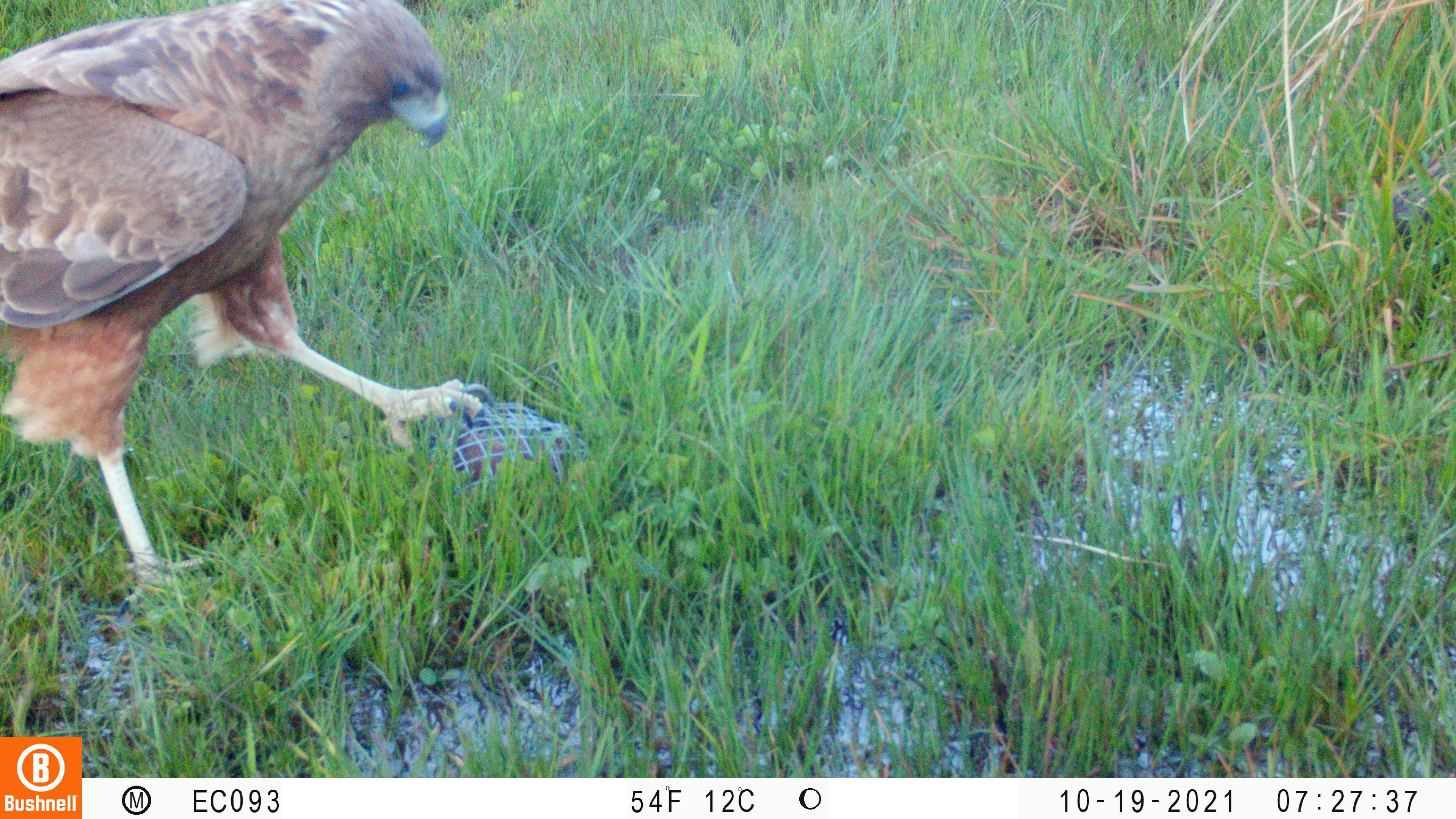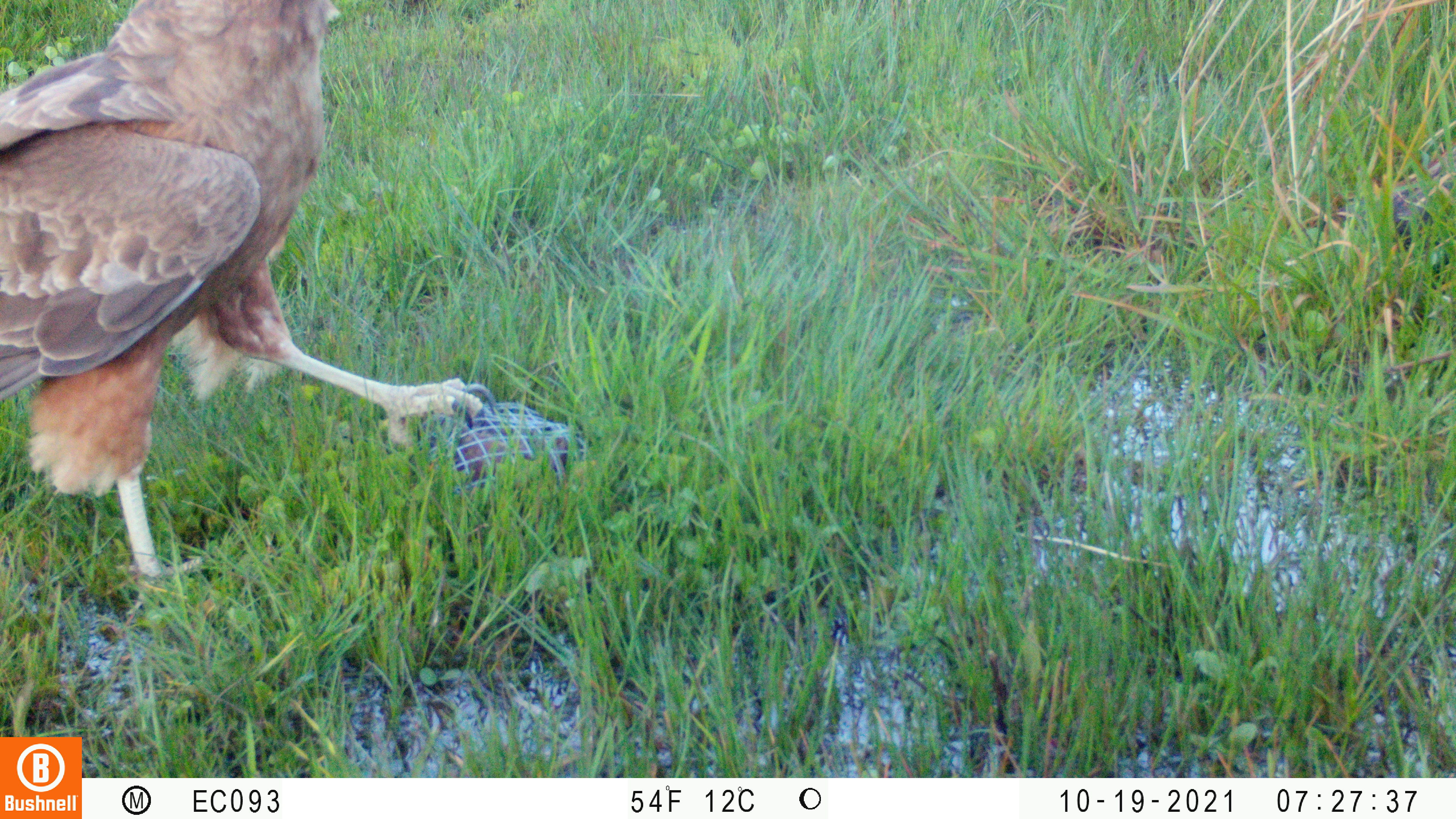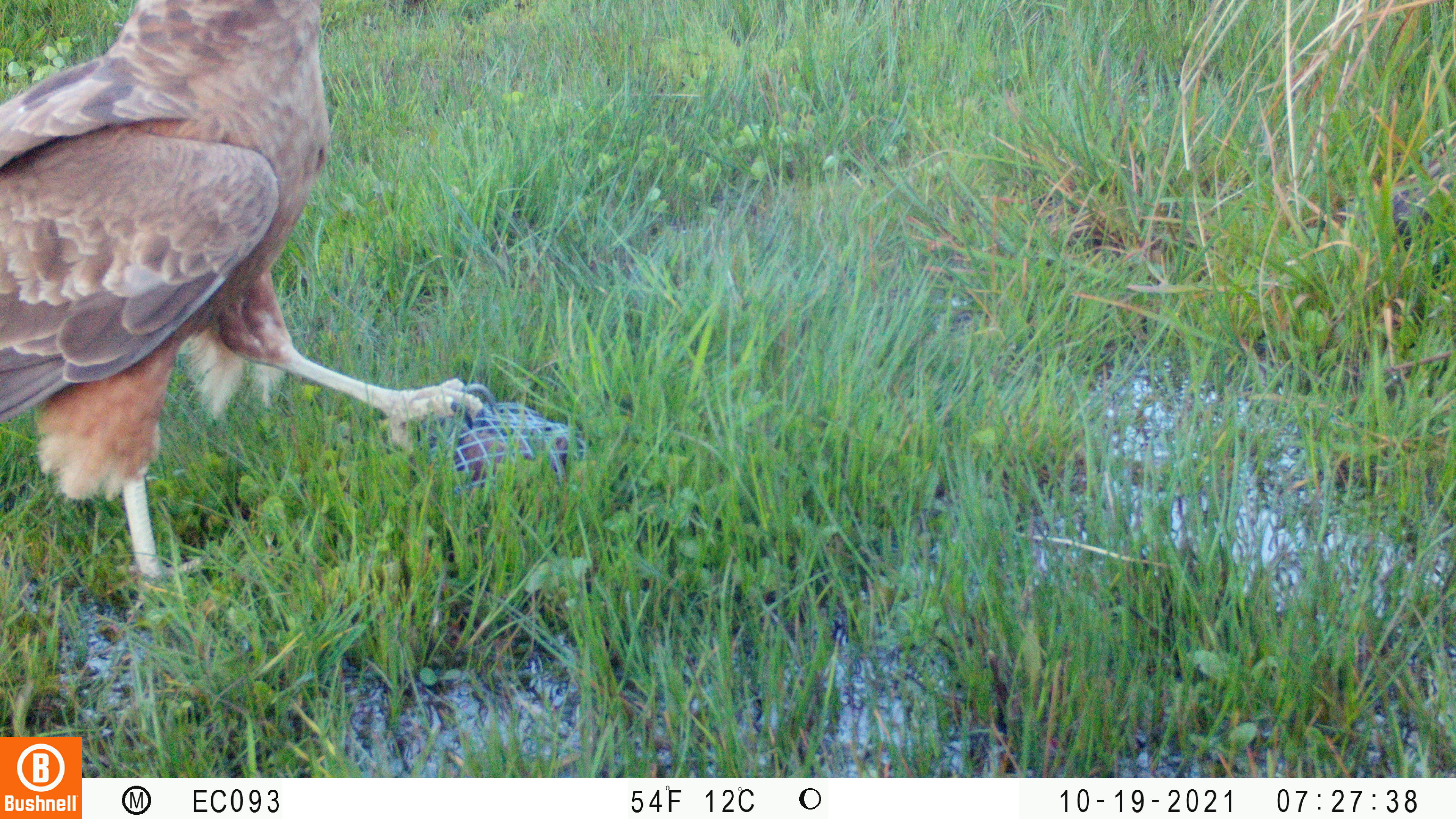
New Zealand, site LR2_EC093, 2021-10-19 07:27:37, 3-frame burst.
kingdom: Animalia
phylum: Chordata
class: Aves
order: Accipitriformes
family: Accipitridae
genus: Circus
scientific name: Circus approximans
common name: swamp harrier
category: harrier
Harrier (swamp harrier) (Circus approximans).